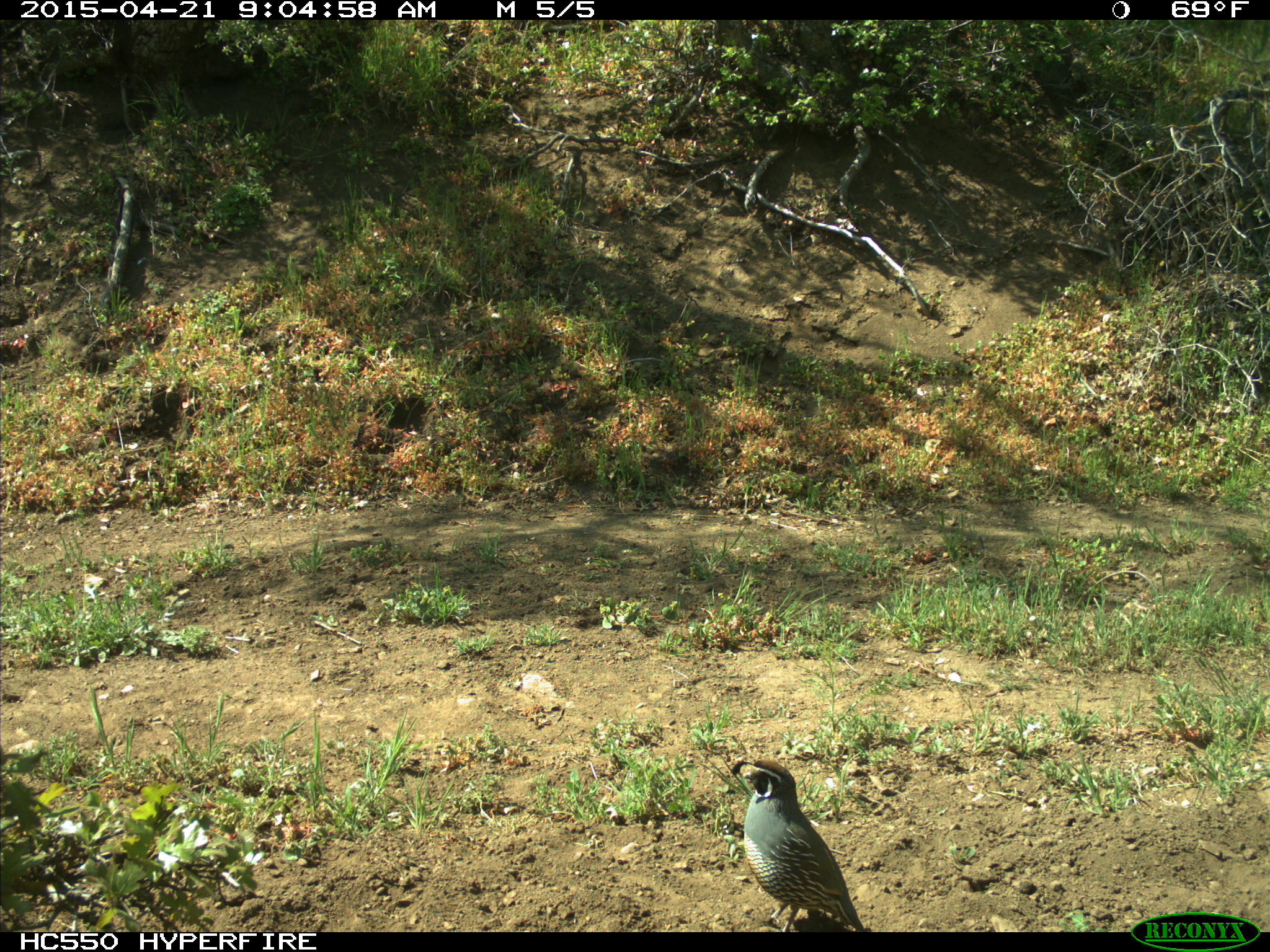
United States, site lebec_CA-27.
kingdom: Animalia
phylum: Chordata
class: Aves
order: Galliformes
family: Odontophoridae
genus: Callipepla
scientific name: Callipepla californica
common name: california quail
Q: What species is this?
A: Callipepla californica (california quail).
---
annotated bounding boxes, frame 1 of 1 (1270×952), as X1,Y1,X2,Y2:
animal: 729,758,868,932